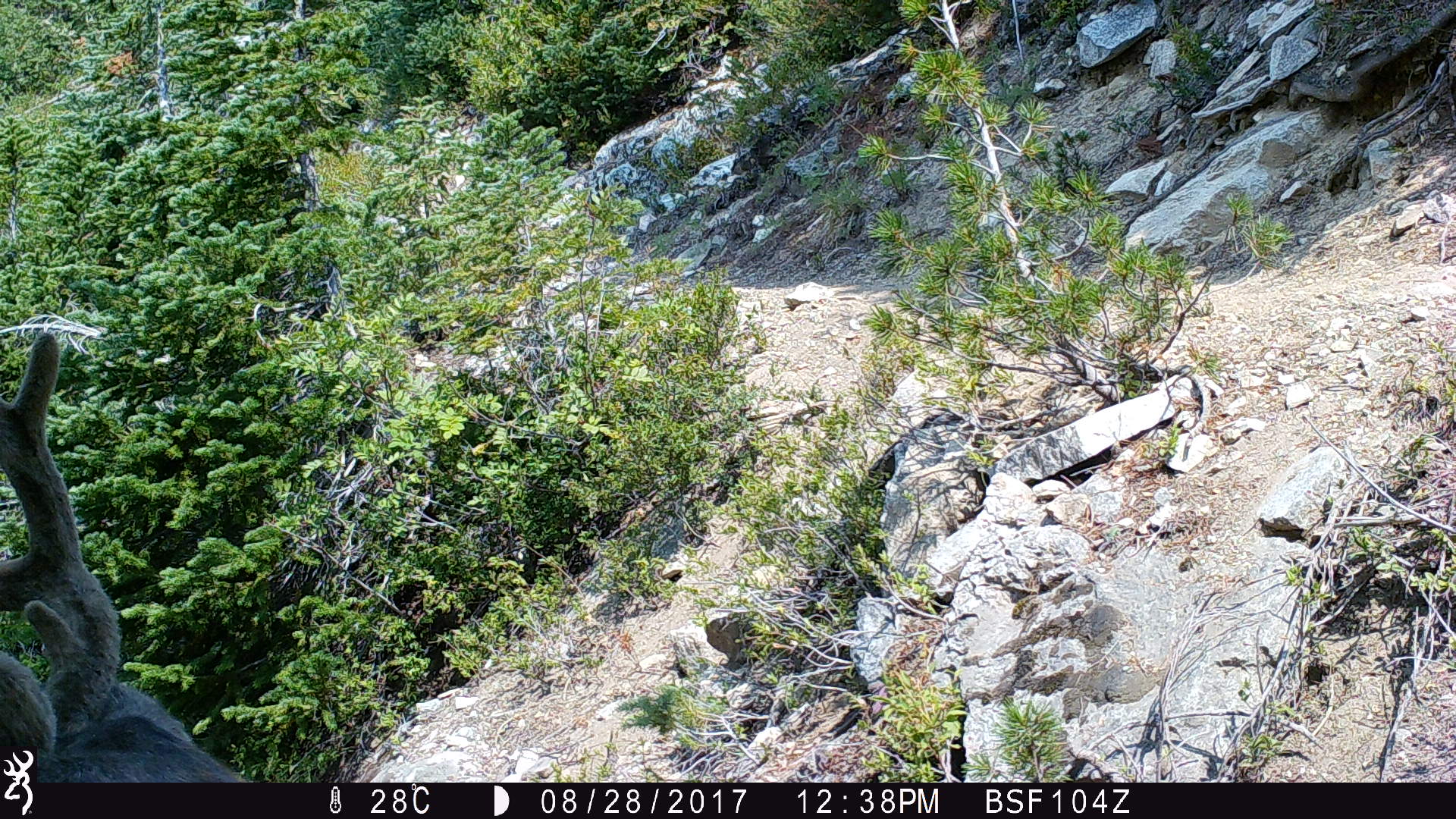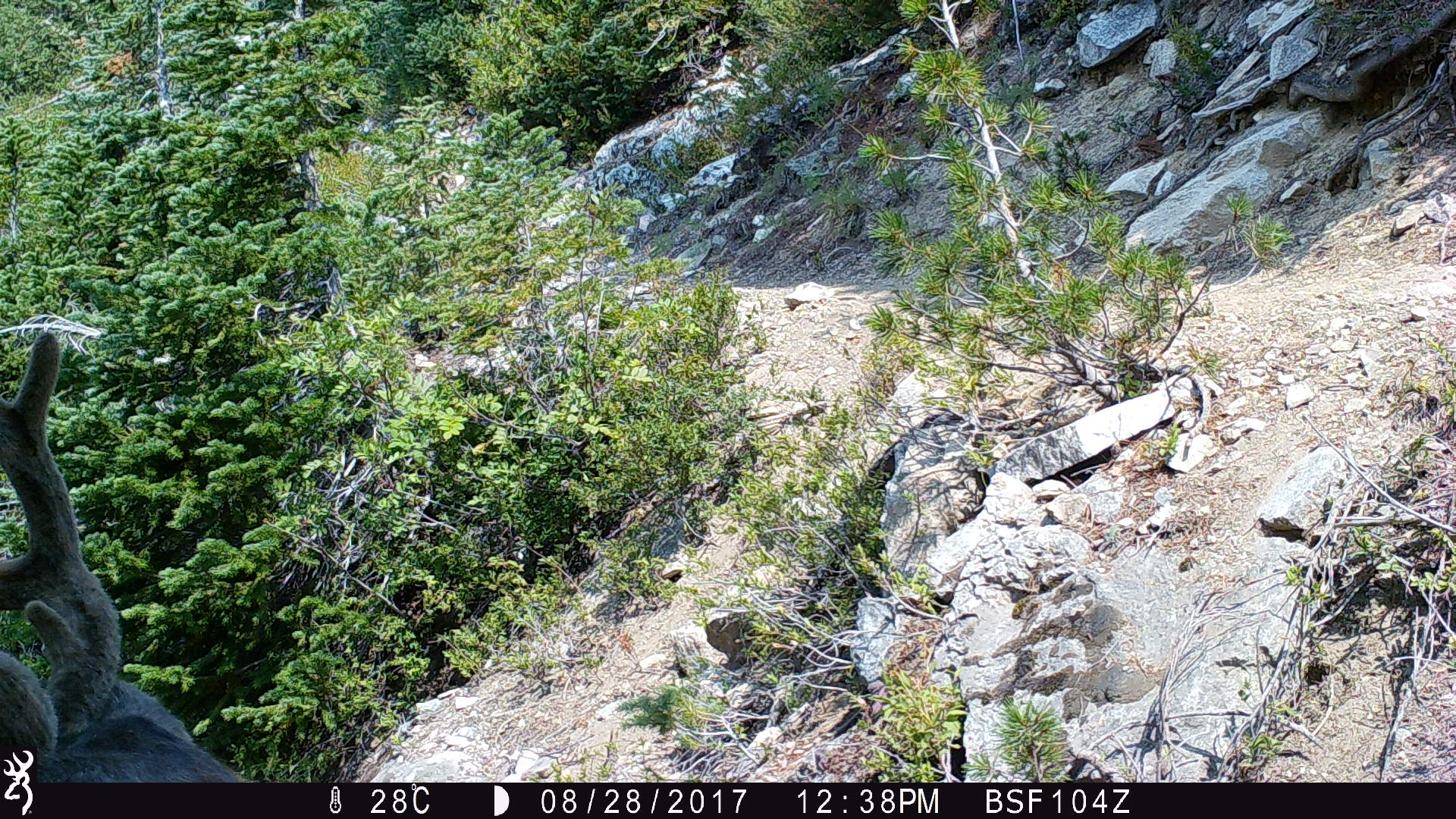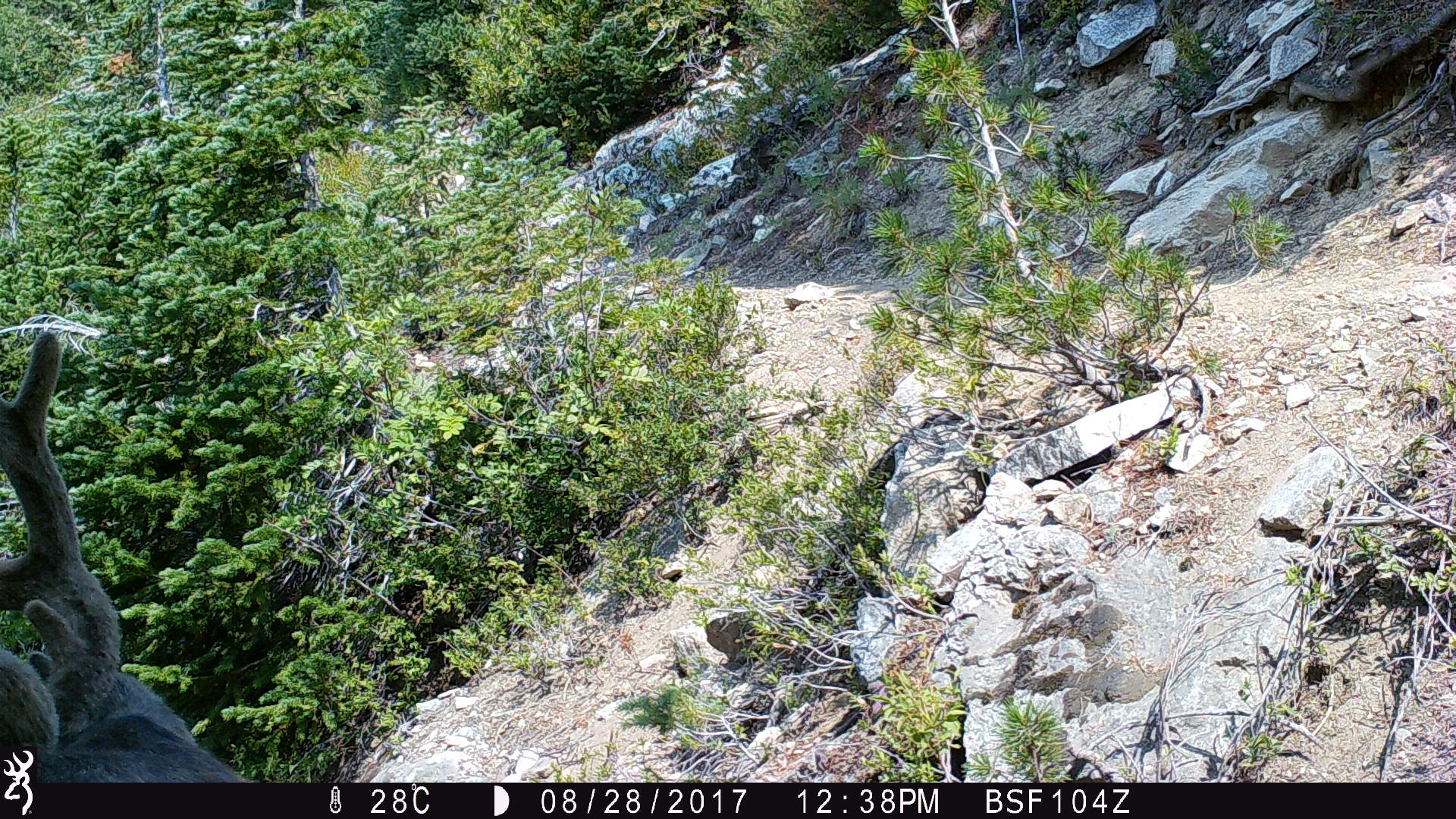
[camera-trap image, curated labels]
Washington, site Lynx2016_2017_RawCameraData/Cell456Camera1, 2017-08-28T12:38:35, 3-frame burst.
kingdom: Animalia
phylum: Chordata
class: Mammalia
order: Artiodactyla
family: Cervidae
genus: Odocoileus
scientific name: Odocoileus hemionus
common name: mule deer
Odocoileus hemionus (mule deer). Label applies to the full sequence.